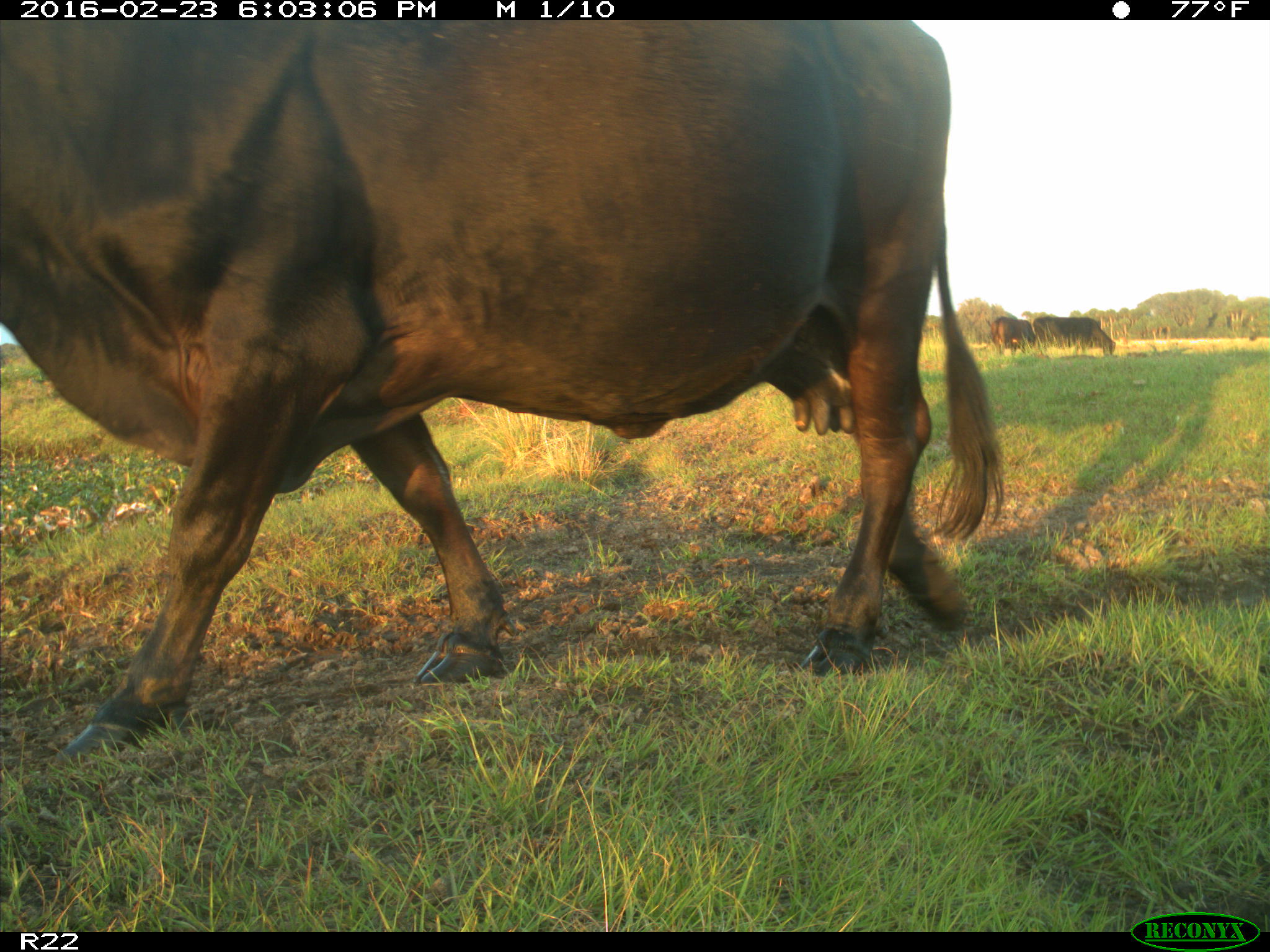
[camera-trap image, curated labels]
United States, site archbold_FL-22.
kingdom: Animalia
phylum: Chordata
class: Mammalia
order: Artiodactyla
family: Bovidae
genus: Bos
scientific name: Bos taurus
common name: domestic cow